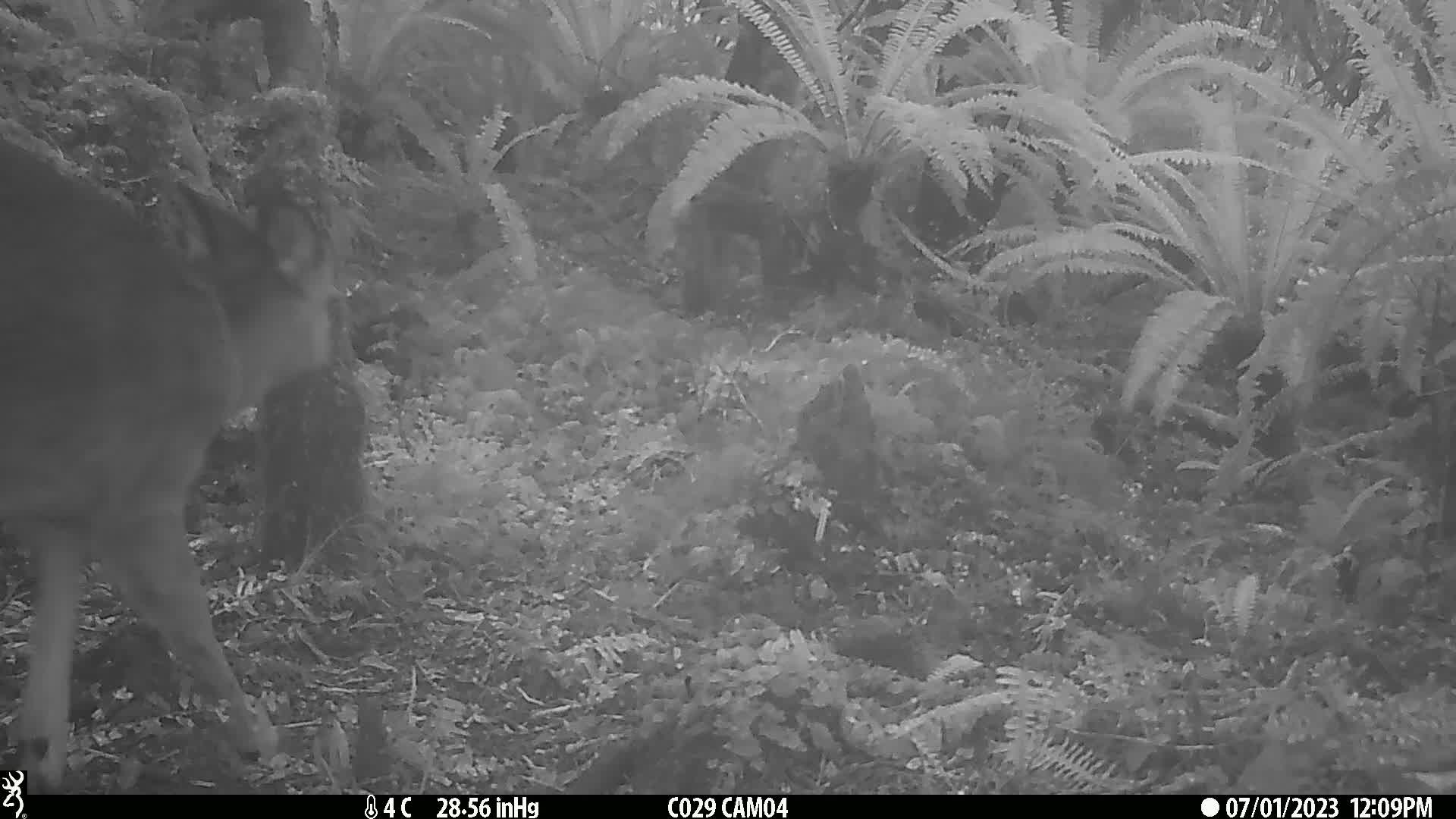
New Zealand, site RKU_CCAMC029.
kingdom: Animalia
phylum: Chordata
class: Mammalia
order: Artiodactyla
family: Cervidae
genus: Odocoileus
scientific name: Odocoileus virginianus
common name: white-tailed deer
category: white tailed deer